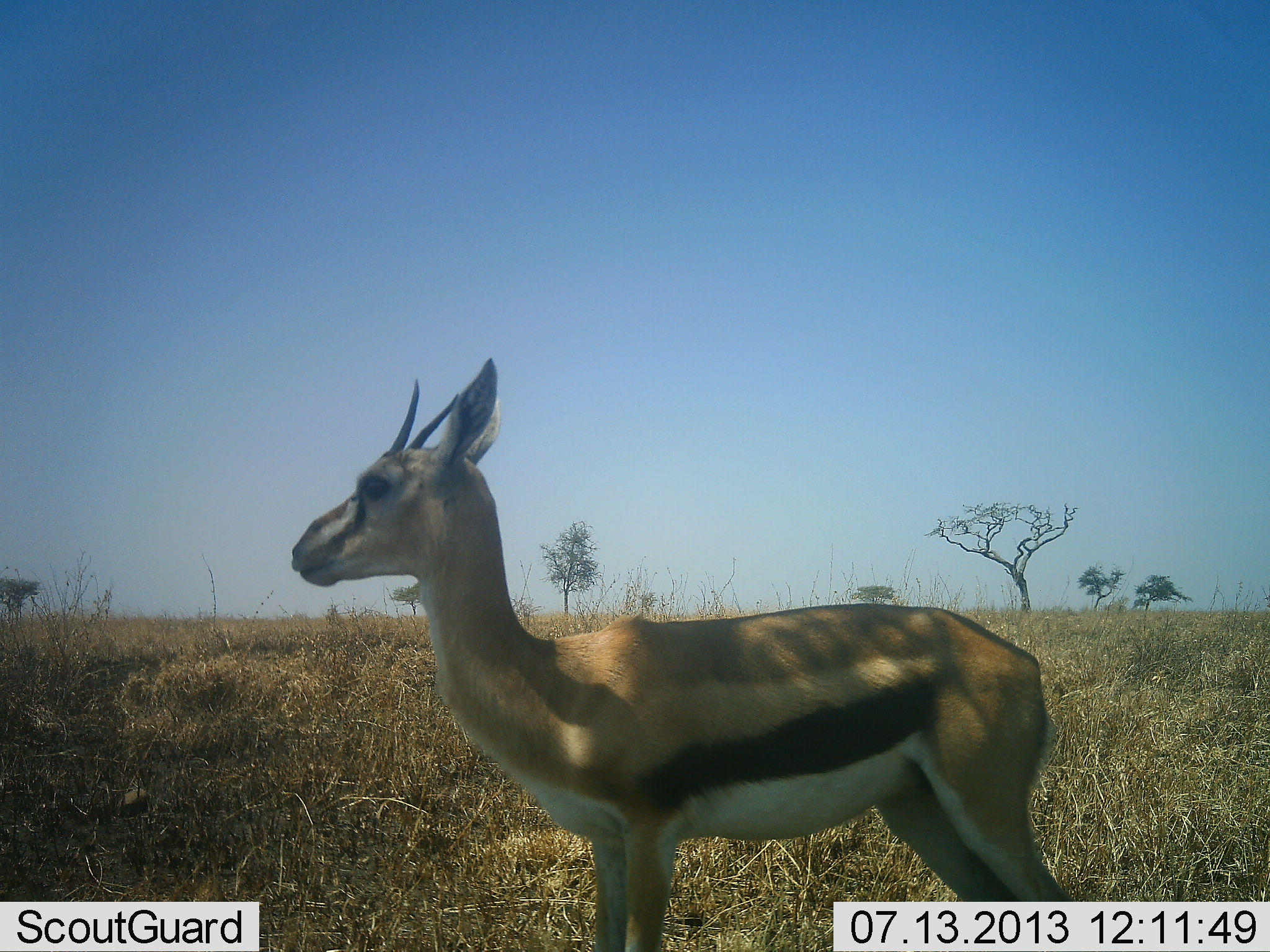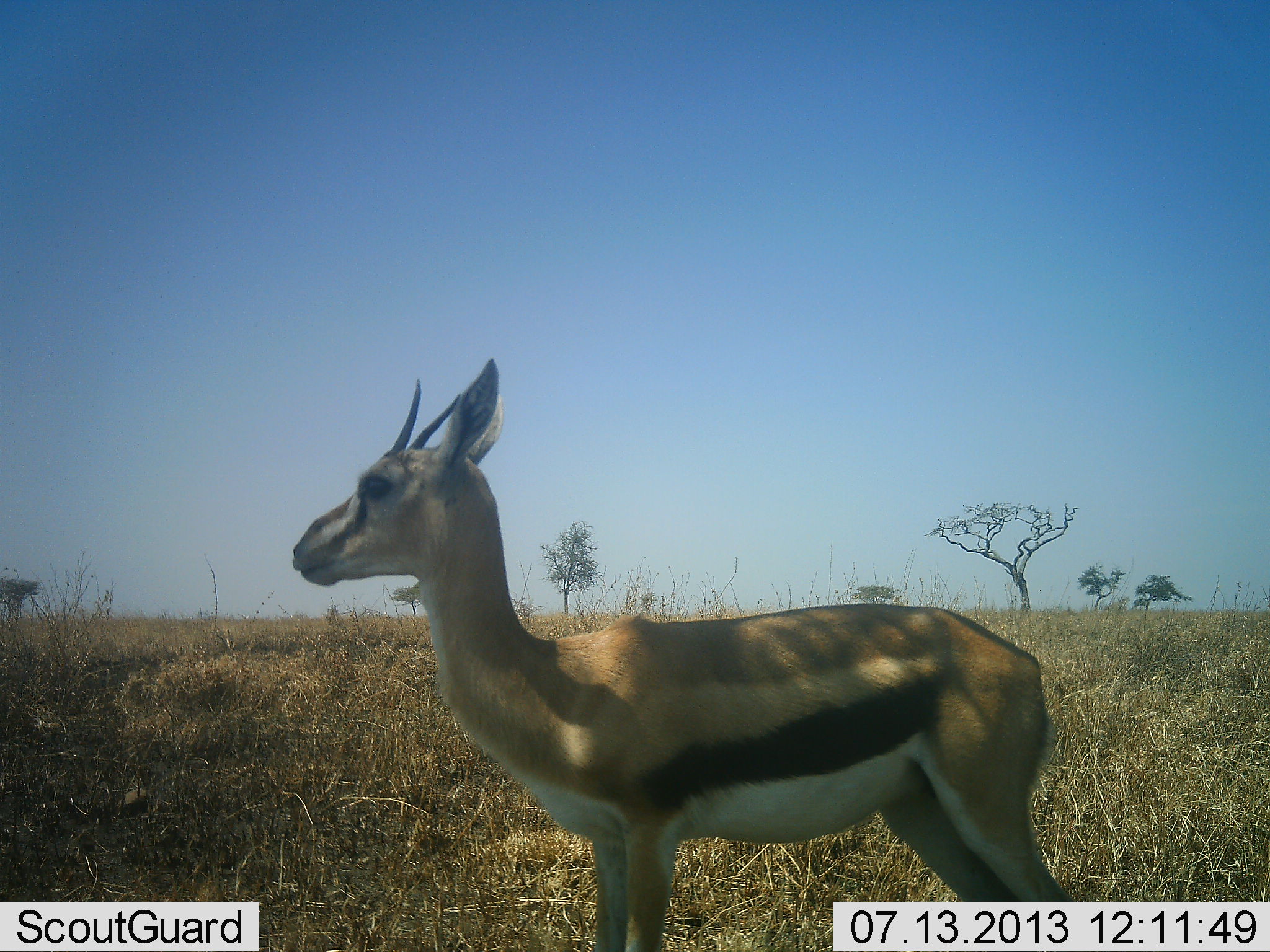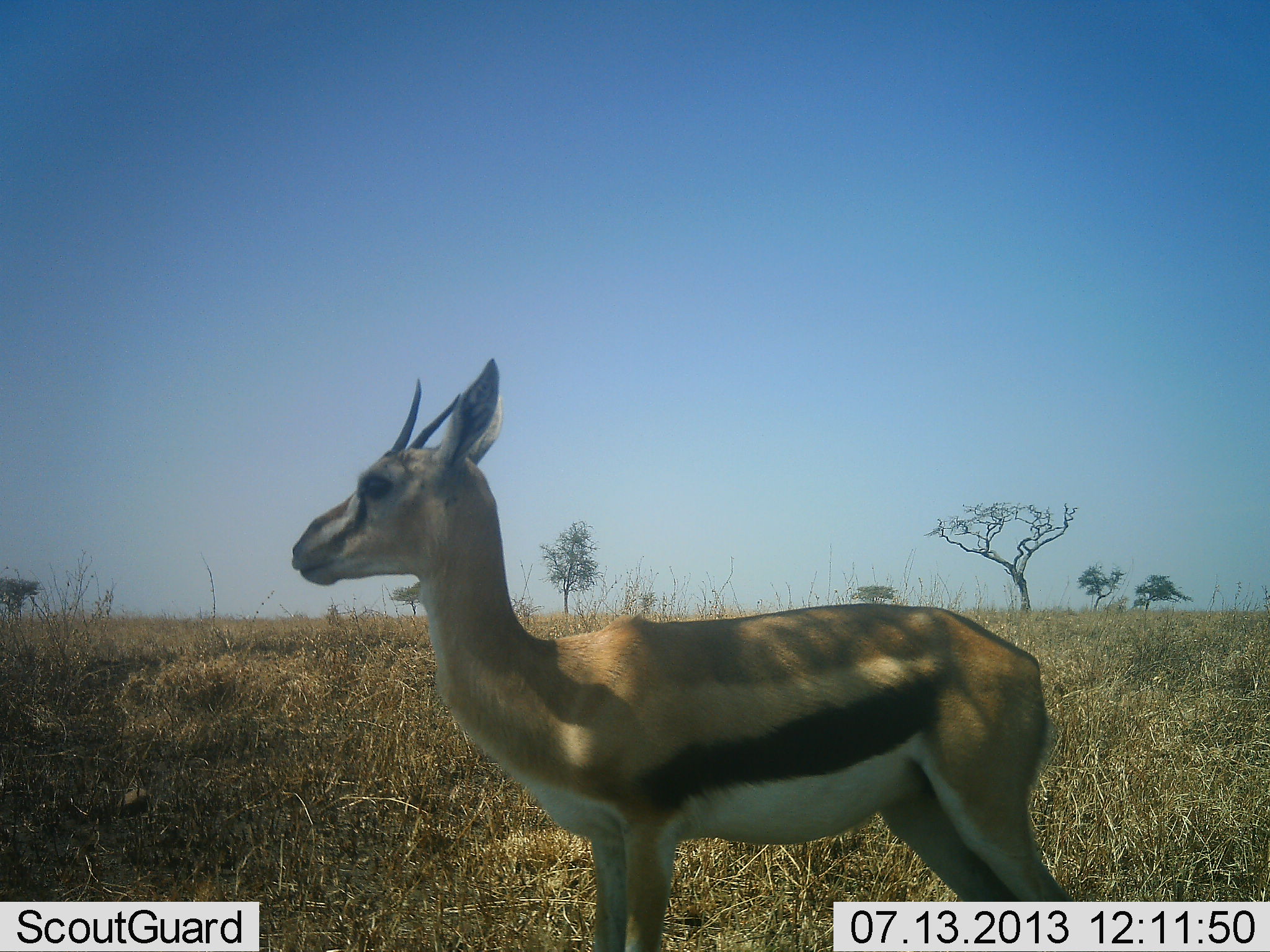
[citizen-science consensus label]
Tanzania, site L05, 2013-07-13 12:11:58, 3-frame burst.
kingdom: Animalia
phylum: Chordata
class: Mammalia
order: Artiodactyla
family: Bovidae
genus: Eudorcas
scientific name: Eudorcas thomsonii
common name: thomson's gazelle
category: gazellethomsons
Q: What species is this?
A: Gazellethomsons (thomson's gazelle) (Eudorcas thomsonii).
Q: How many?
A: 1.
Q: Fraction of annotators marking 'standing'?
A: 88%.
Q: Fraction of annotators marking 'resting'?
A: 12%.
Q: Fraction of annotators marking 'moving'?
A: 0%.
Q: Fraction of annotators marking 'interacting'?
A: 0%.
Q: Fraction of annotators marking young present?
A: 0%.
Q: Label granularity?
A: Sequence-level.